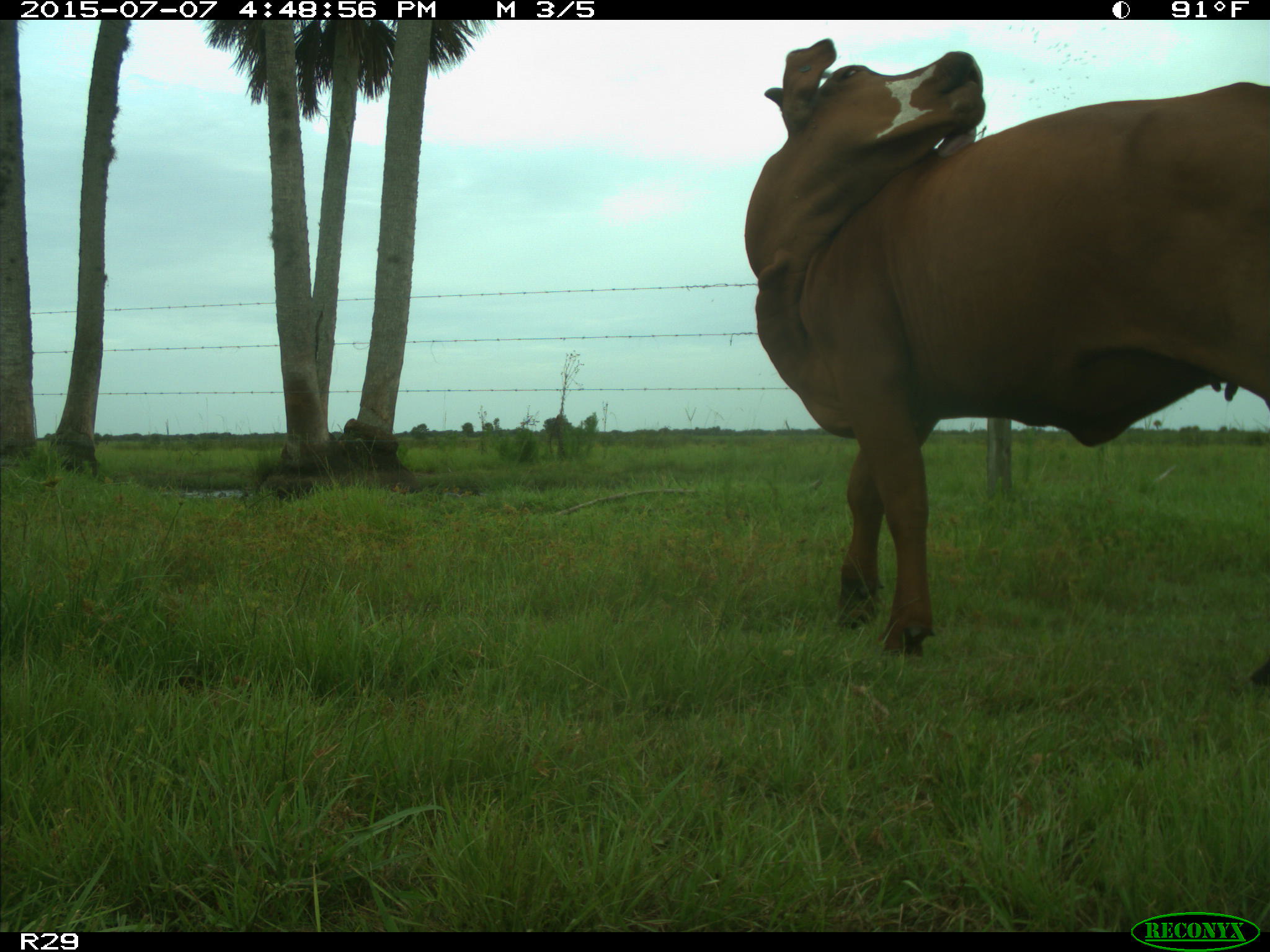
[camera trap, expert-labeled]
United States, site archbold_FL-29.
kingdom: Animalia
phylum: Chordata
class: Mammalia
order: Artiodactyla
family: Bovidae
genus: Bos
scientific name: Bos taurus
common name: domestic cow